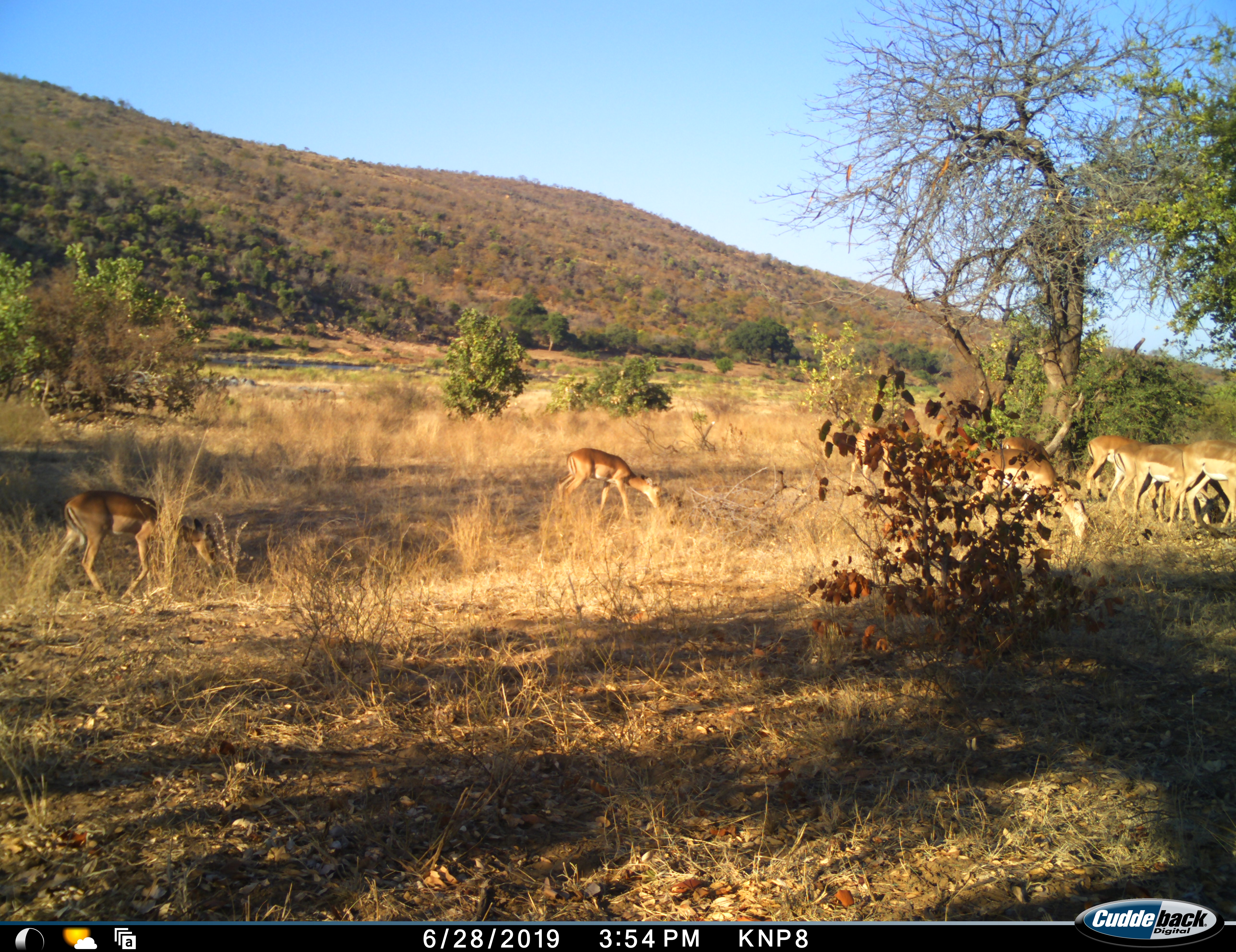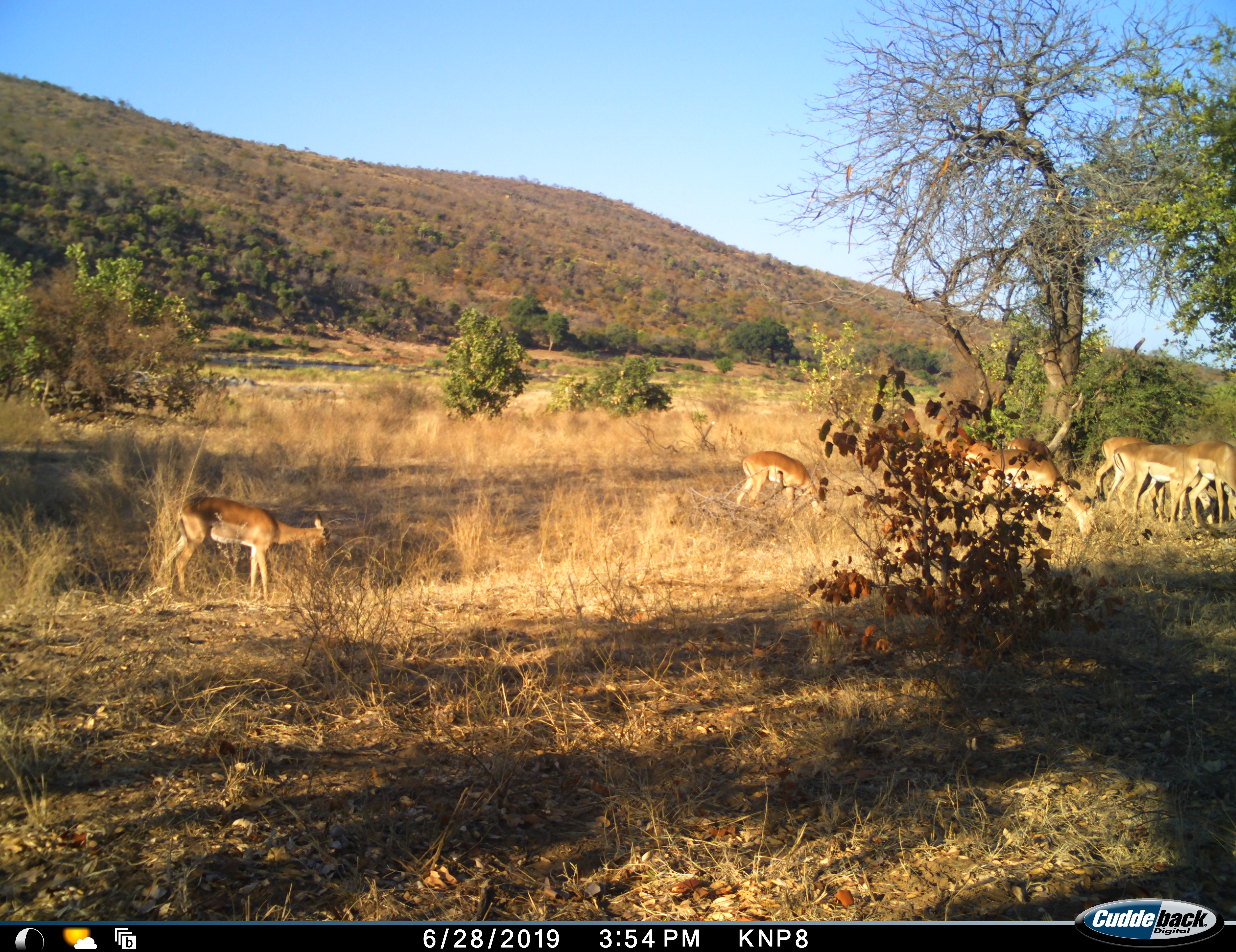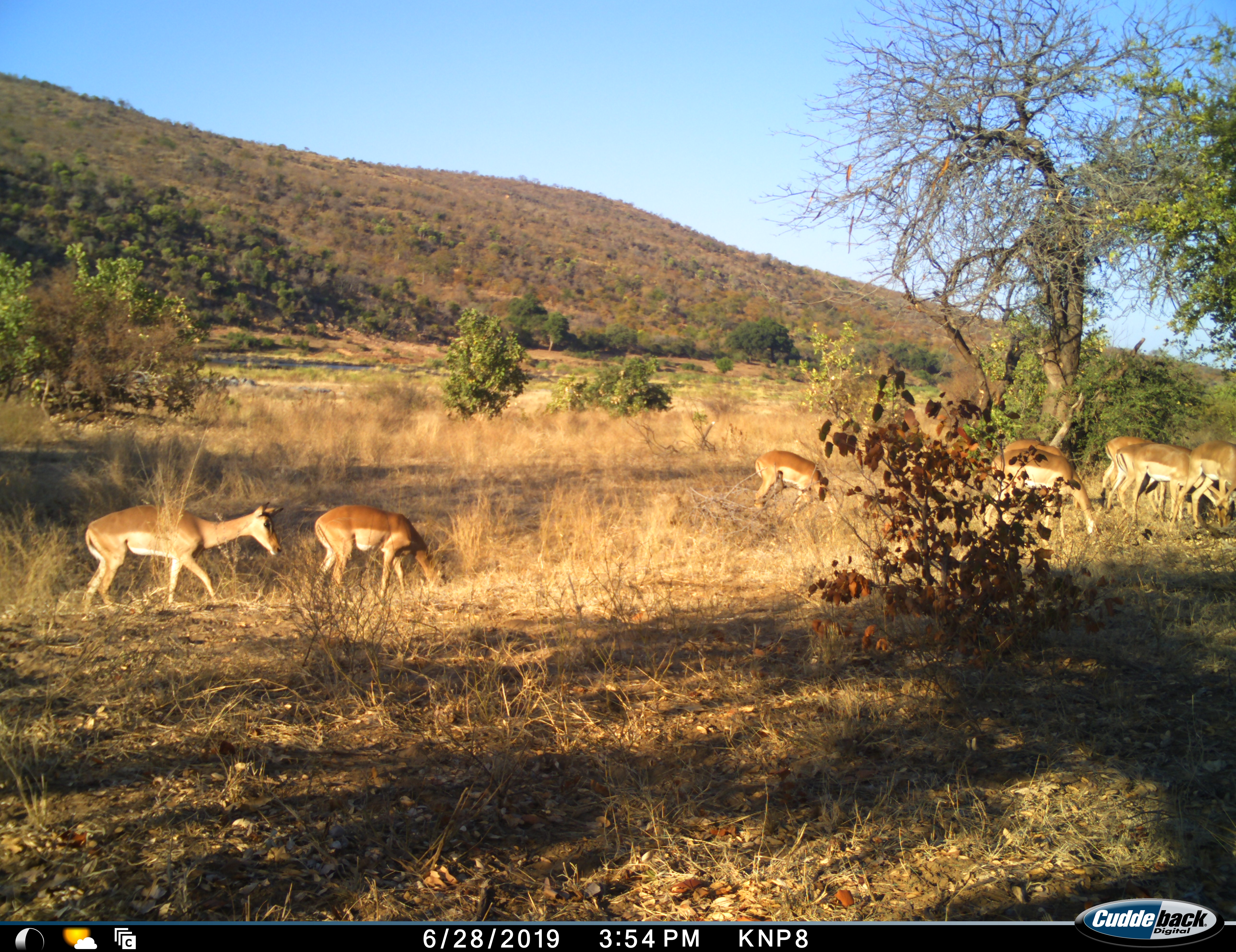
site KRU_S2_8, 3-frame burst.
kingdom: Animalia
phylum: Chordata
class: Mammalia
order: Artiodactyla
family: Bovidae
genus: Aepyceros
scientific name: Aepyceros melampus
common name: impala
Impala (Aepyceros melampus), count 11-50. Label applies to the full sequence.